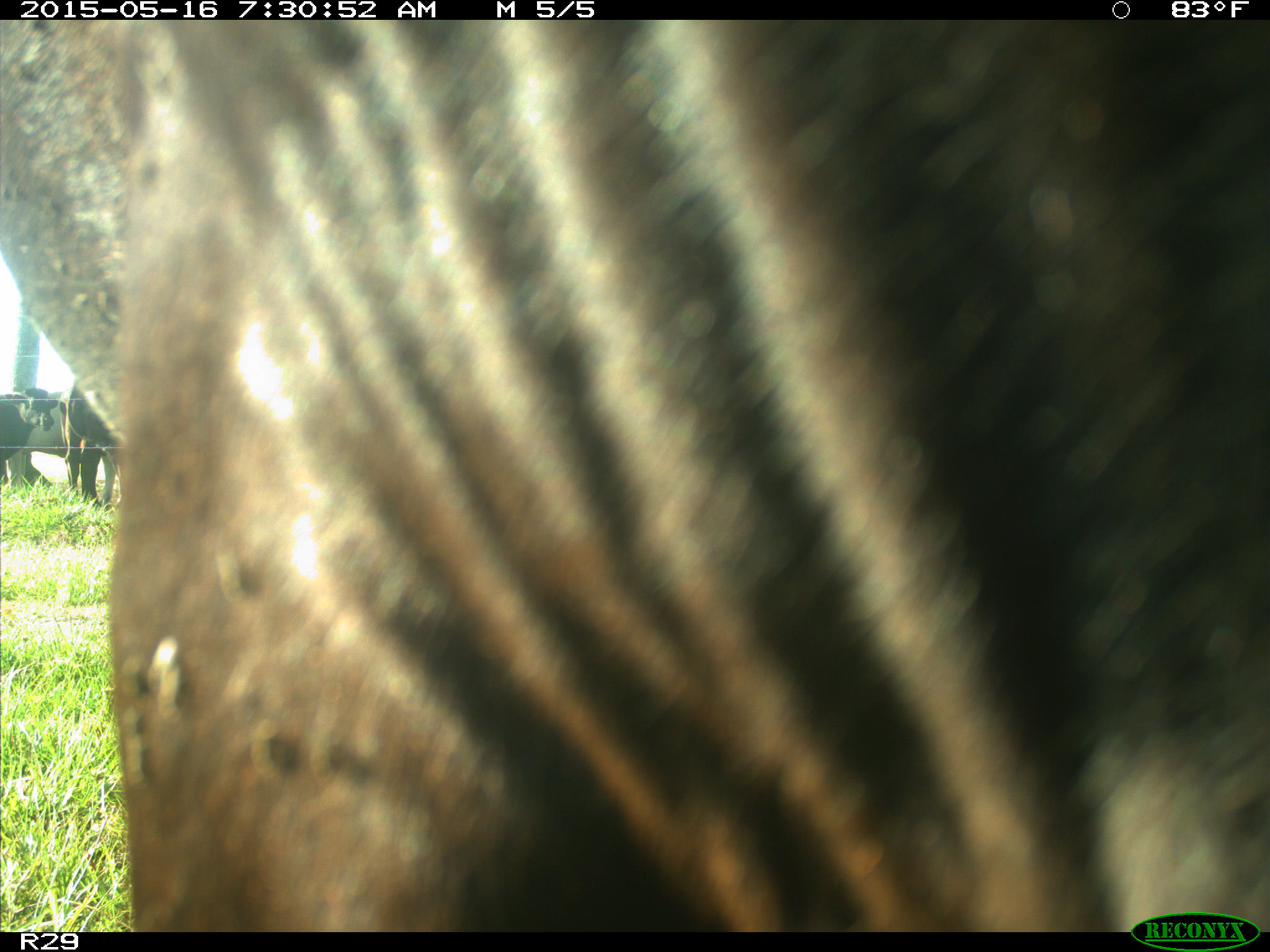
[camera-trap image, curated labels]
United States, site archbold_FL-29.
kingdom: Animalia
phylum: Chordata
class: Mammalia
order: Artiodactyla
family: Bovidae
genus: Bos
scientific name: Bos taurus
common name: domestic cow